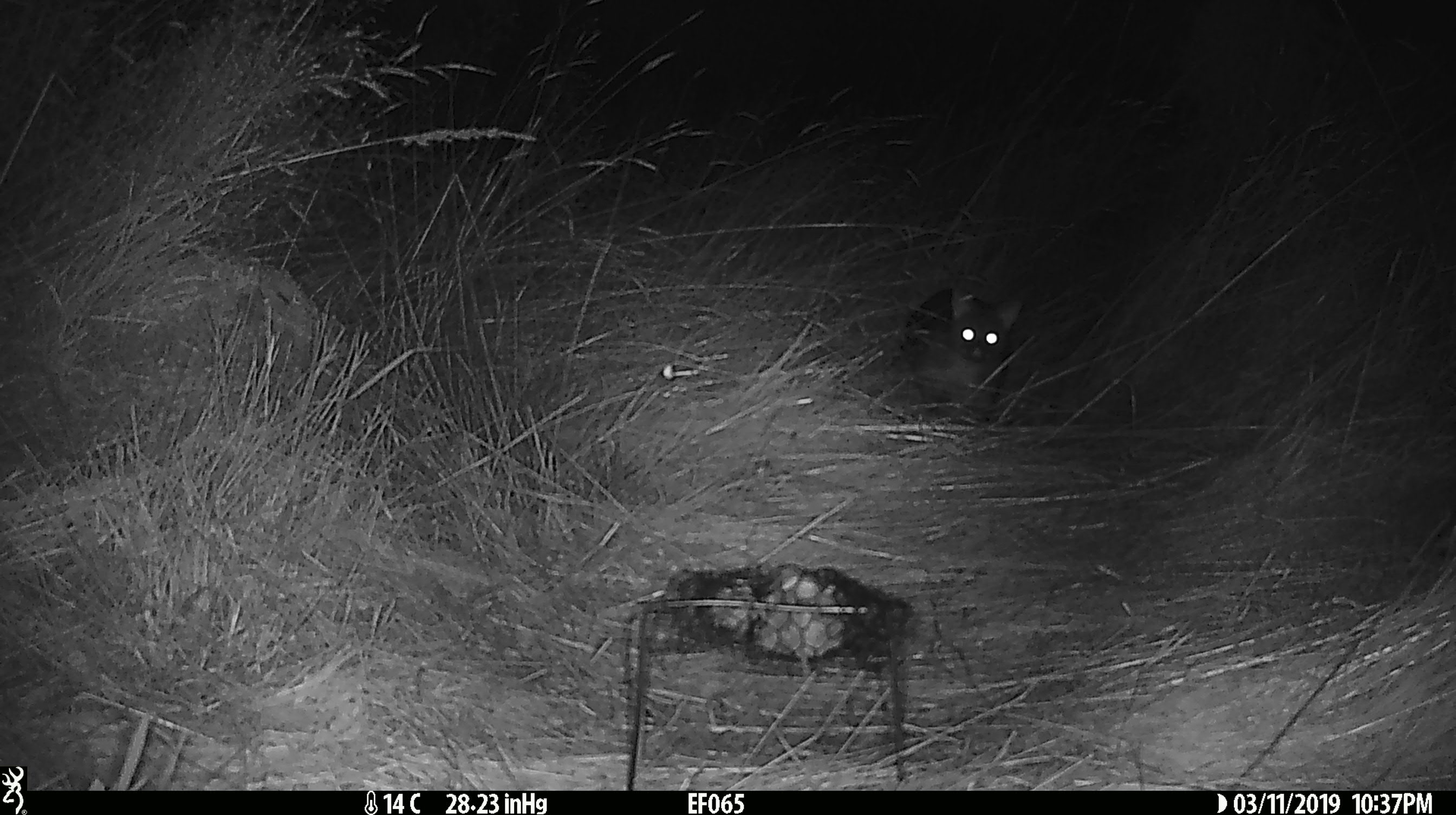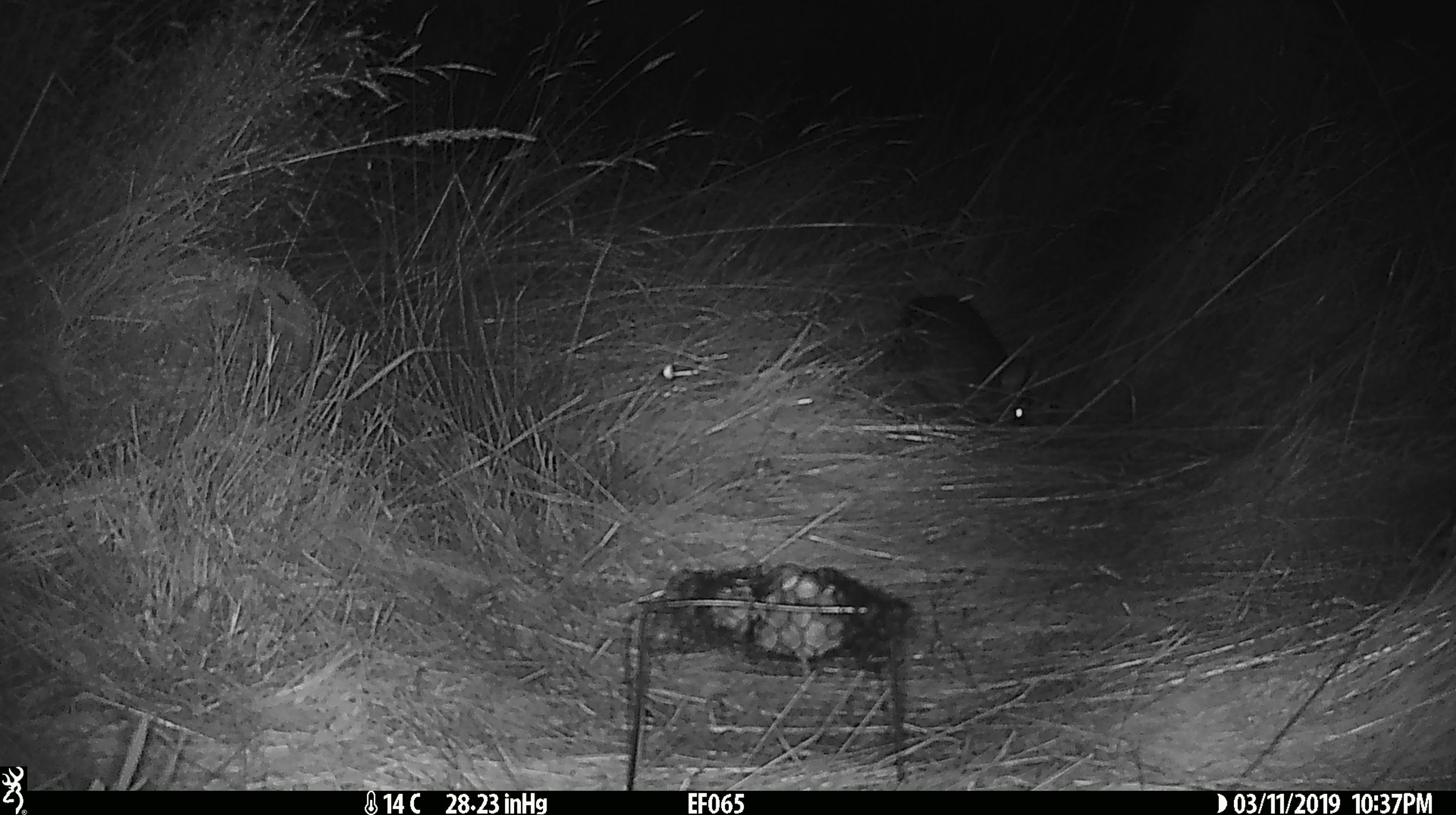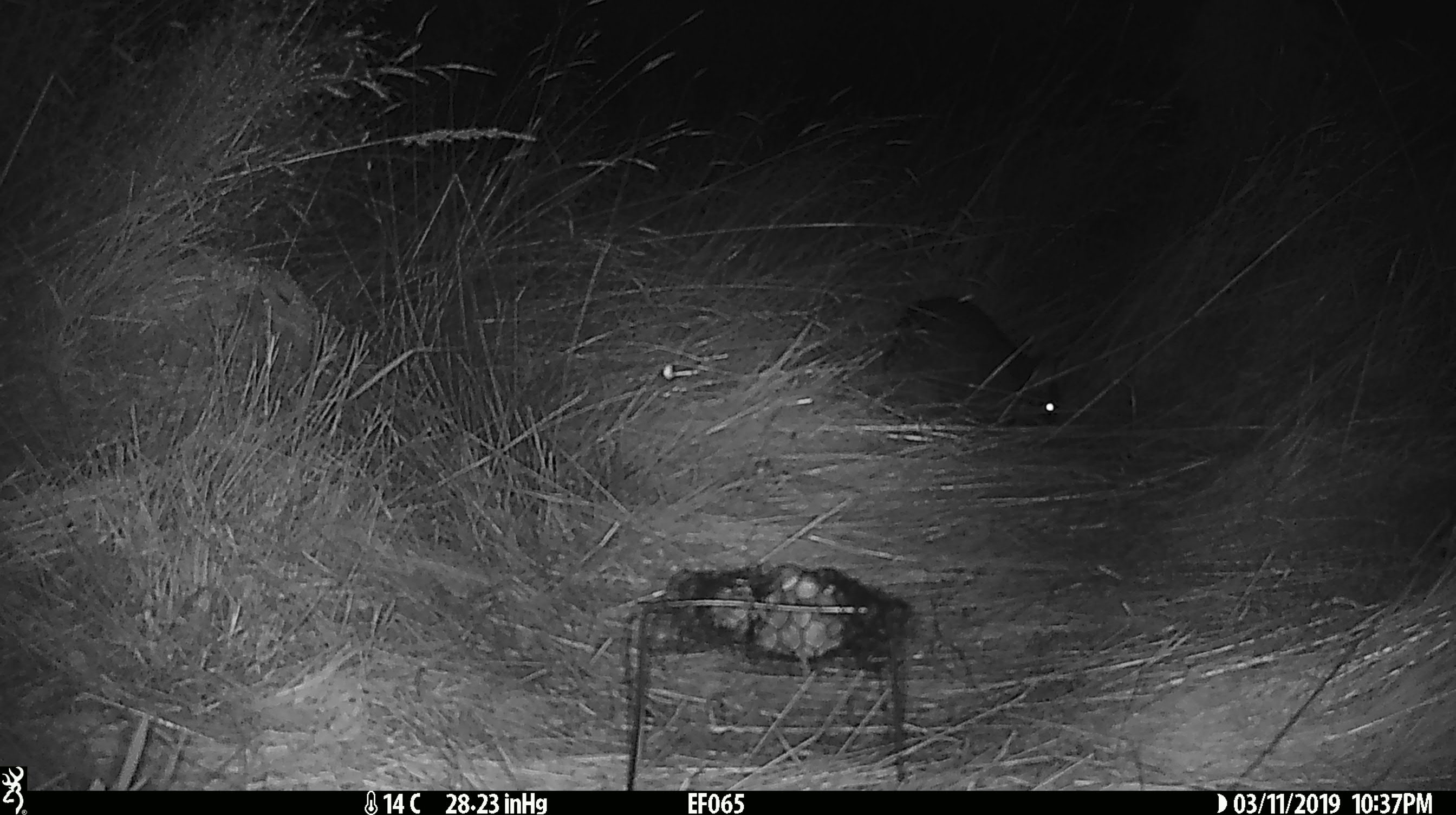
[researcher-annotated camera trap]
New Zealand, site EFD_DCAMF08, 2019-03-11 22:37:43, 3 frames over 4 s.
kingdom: Animalia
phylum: Chordata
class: Mammalia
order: Diprotodontia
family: Phalangeridae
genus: Trichosurus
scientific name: Trichosurus vulpecula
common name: common brushtail possum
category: possum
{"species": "possum (common brushtail possum) (Trichosurus vulpecula)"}